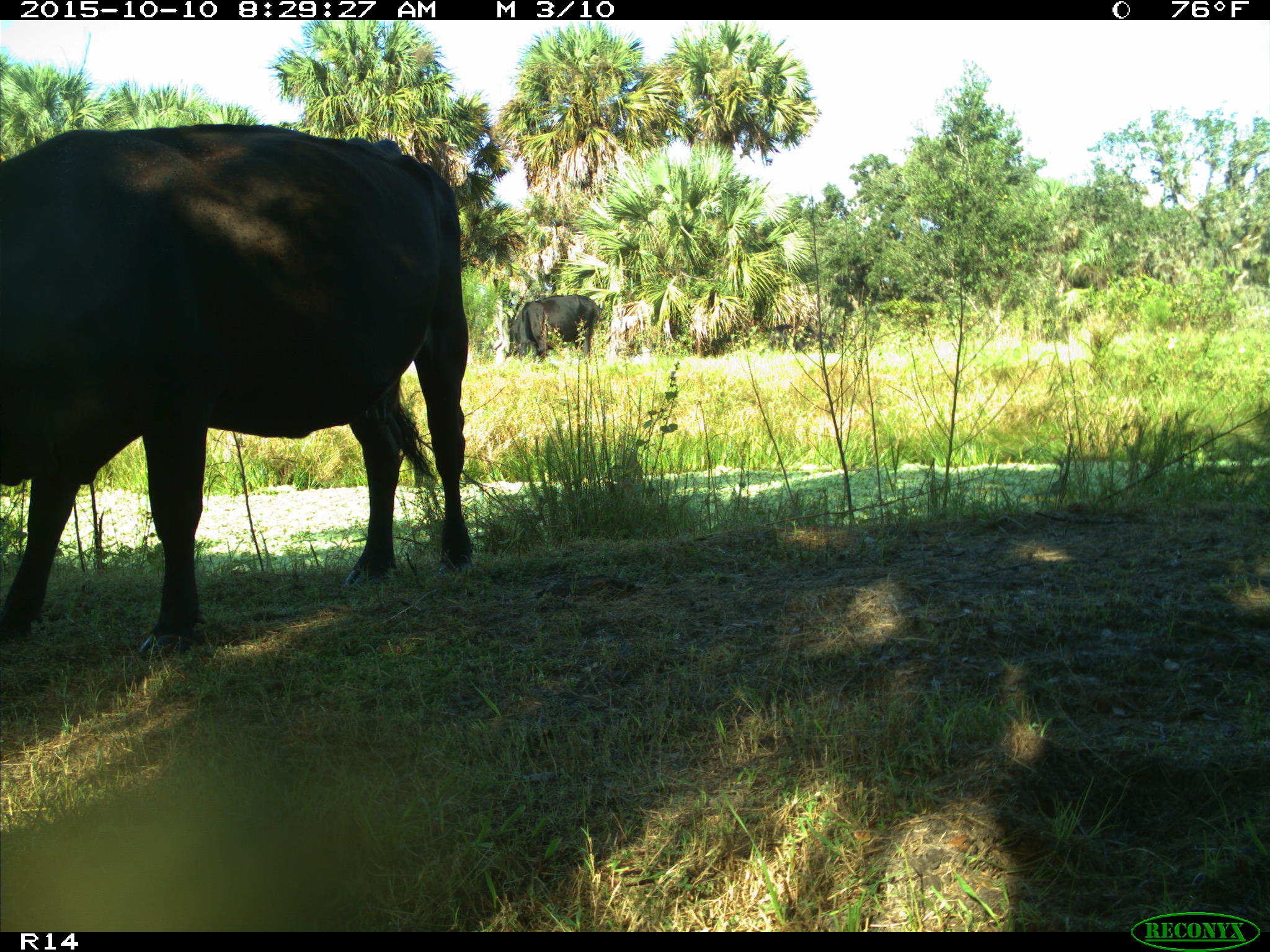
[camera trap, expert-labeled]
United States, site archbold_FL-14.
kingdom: Animalia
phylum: Chordata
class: Mammalia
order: Artiodactyla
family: Bovidae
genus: Bos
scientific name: Bos taurus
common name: domestic cow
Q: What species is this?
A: Bos taurus (domestic cow).